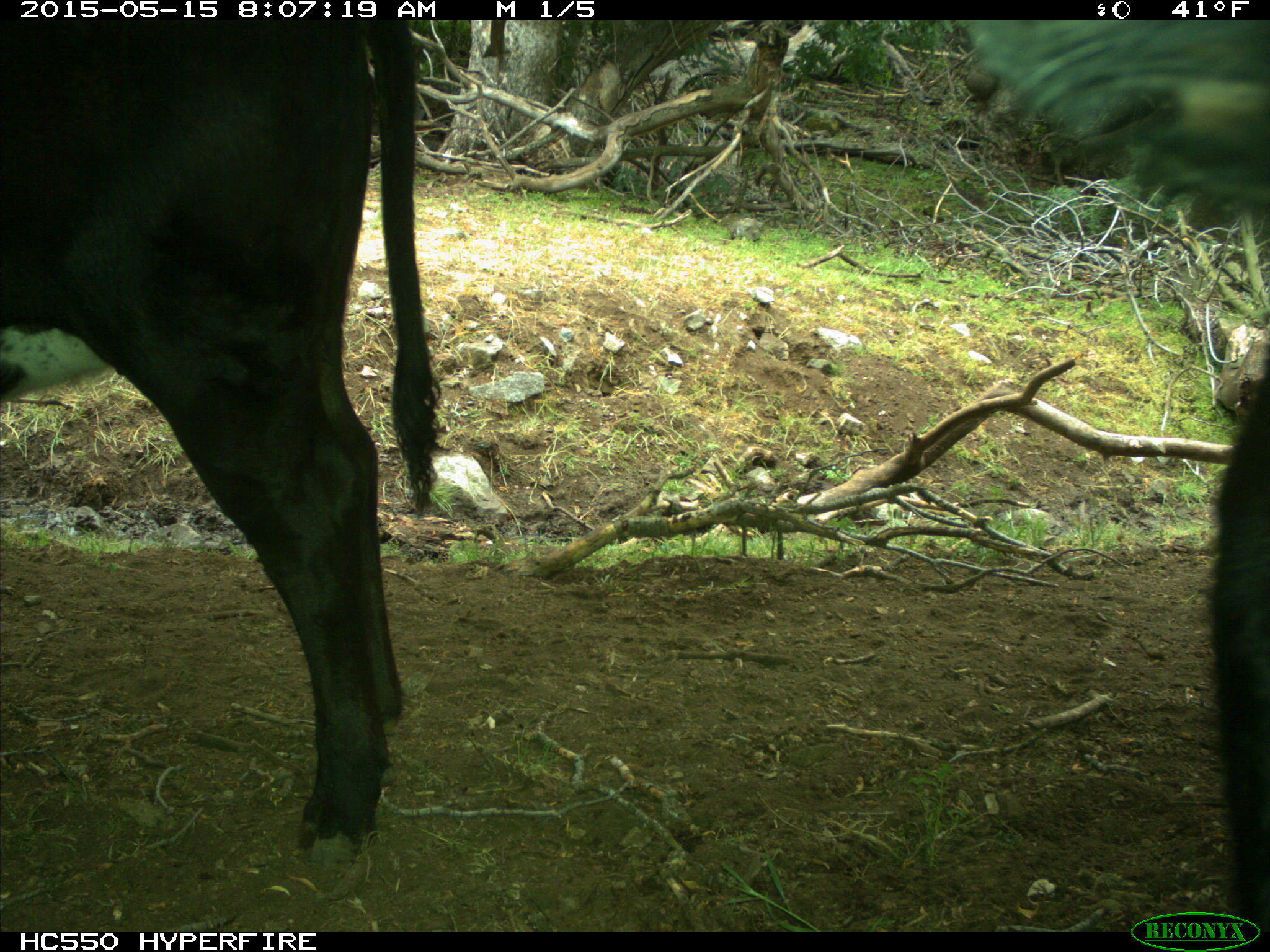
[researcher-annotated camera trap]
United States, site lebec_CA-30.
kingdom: Animalia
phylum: Chordata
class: Mammalia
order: Artiodactyla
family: Bovidae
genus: Bos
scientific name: Bos taurus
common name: domestic cow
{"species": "Bos taurus (domestic cow)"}